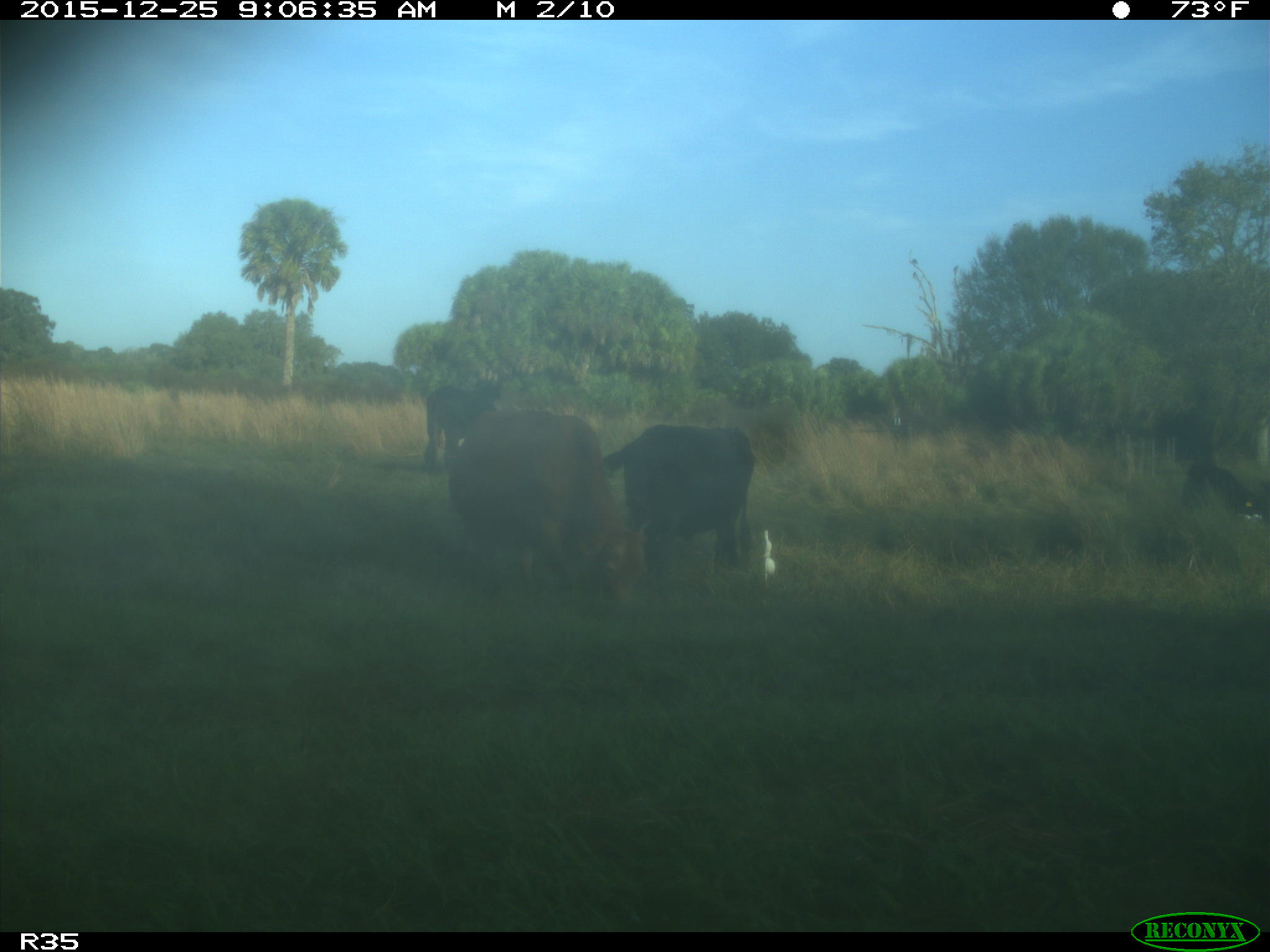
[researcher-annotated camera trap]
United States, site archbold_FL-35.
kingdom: Animalia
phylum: Chordata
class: Mammalia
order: Artiodactyla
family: Bovidae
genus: Bos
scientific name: Bos taurus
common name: domestic cow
Bos taurus (domestic cow).